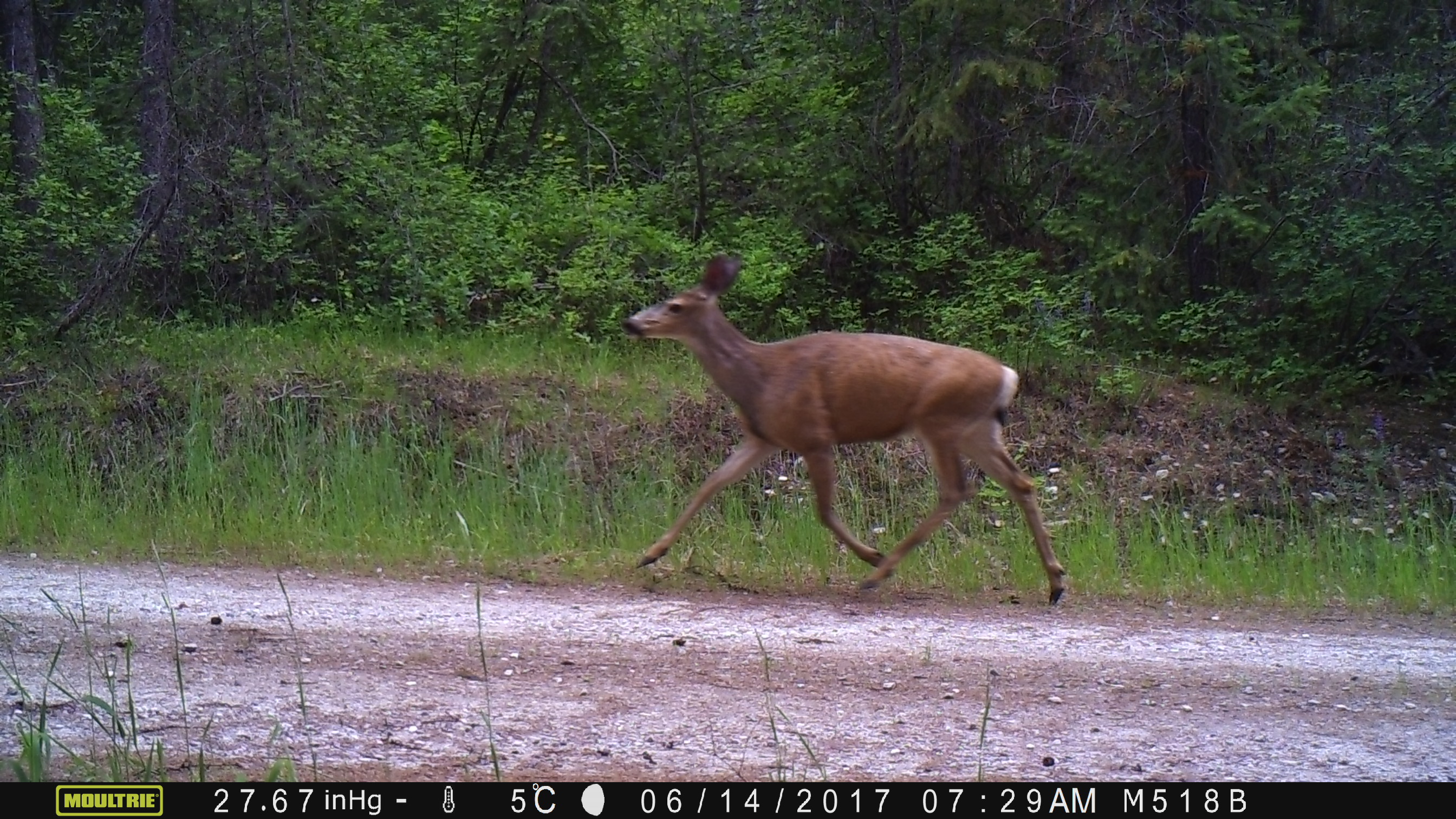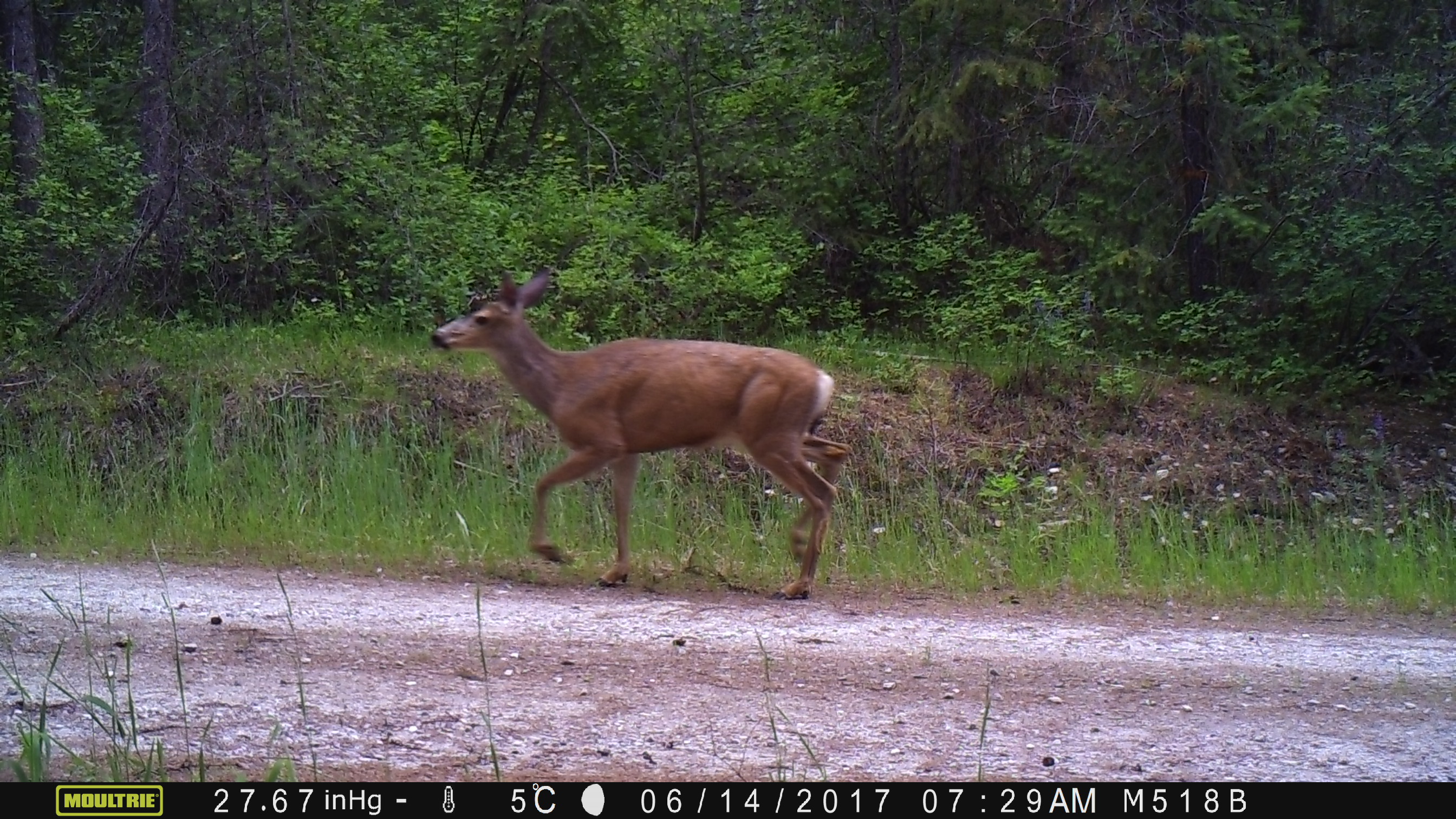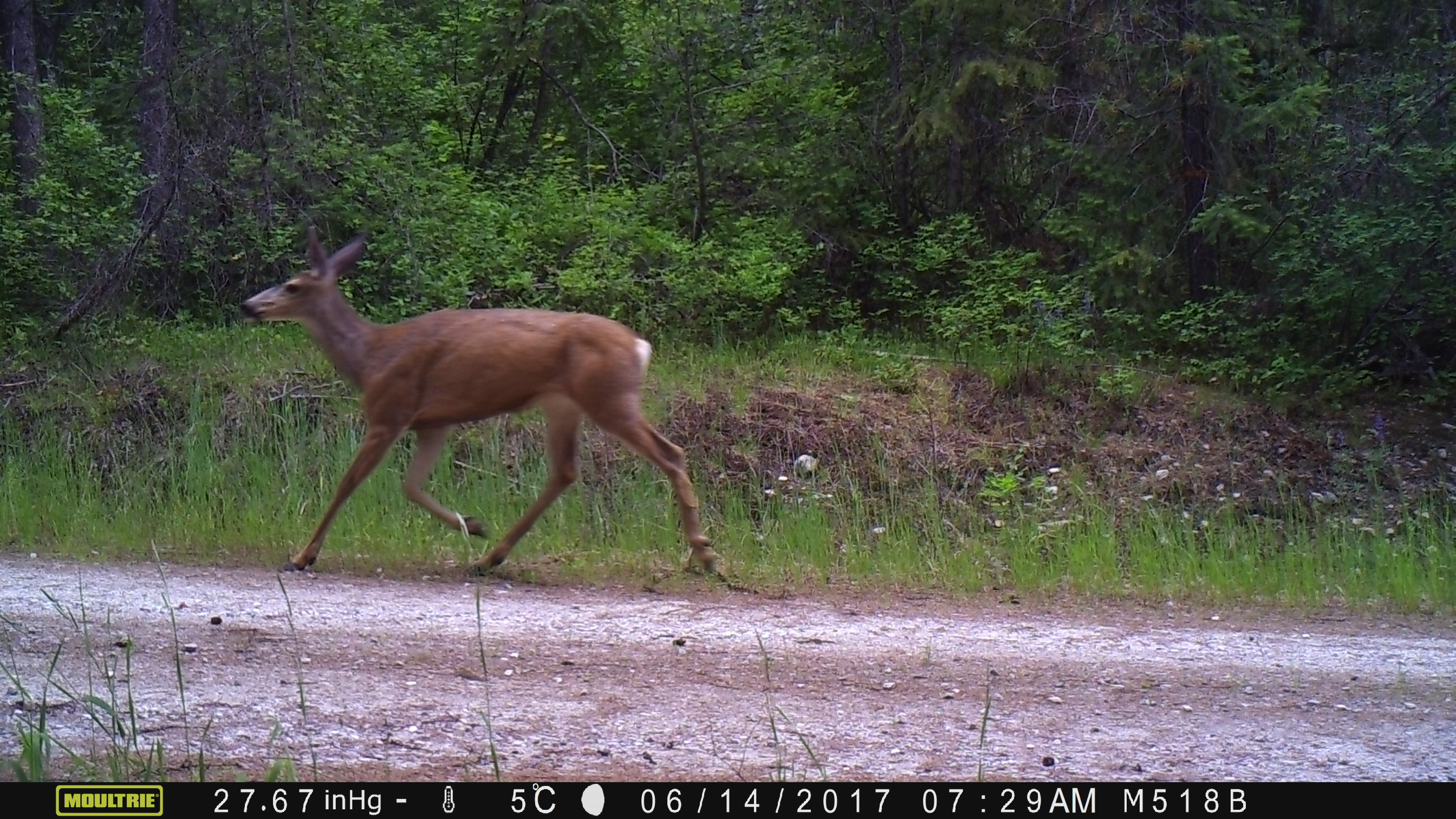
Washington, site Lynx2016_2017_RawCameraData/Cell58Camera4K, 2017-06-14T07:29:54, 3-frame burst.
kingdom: Animalia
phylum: Chordata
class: Mammalia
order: Artiodactyla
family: Cervidae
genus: Odocoileus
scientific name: Odocoileus hemionus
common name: mule deer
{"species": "Odocoileus hemionus (mule deer)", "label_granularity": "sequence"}